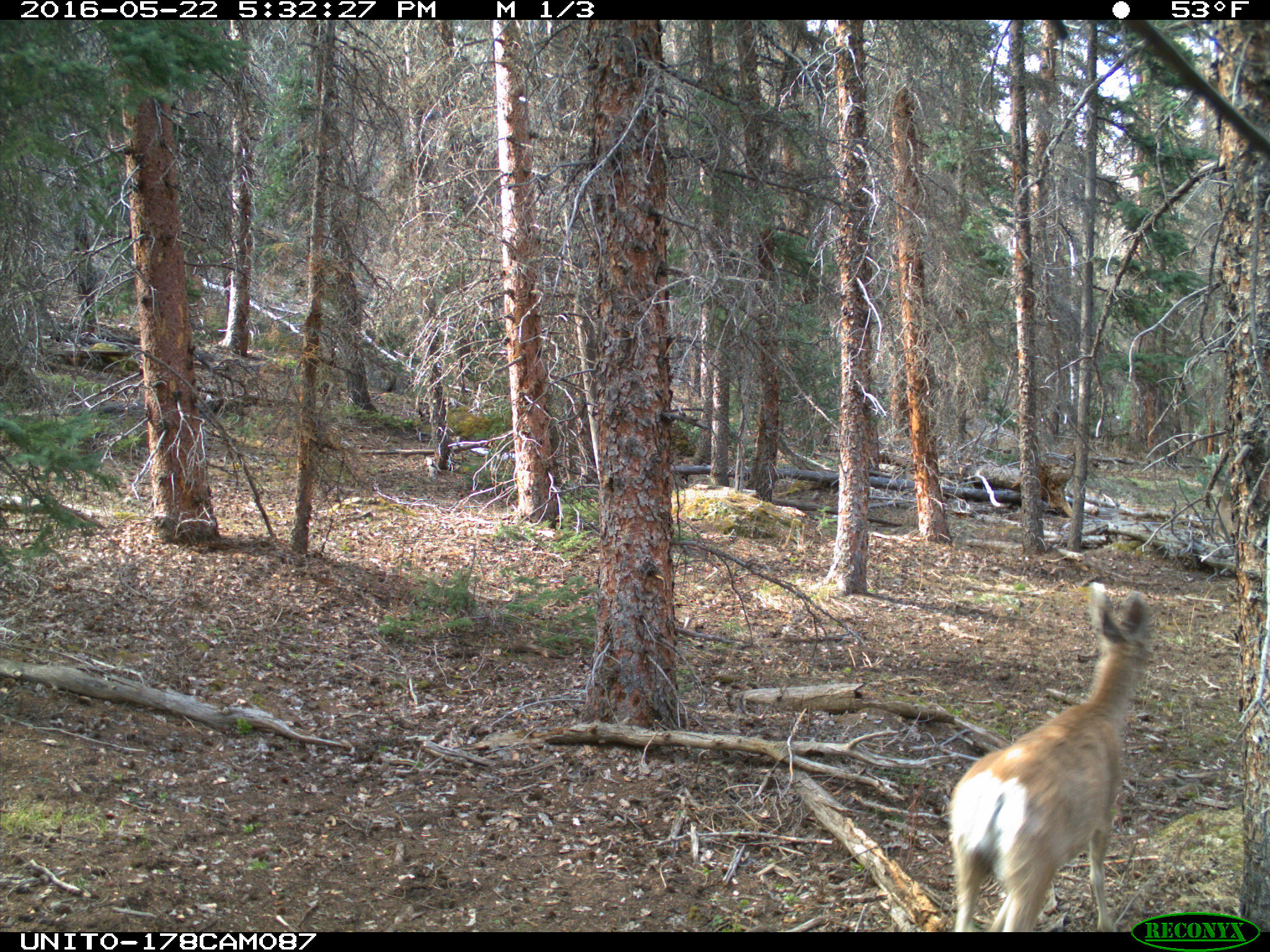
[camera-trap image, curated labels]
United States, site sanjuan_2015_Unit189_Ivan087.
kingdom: Animalia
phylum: Chordata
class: Mammalia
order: Artiodactyla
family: Cervidae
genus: Odocoileus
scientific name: Odocoileus hemionus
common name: mule deer